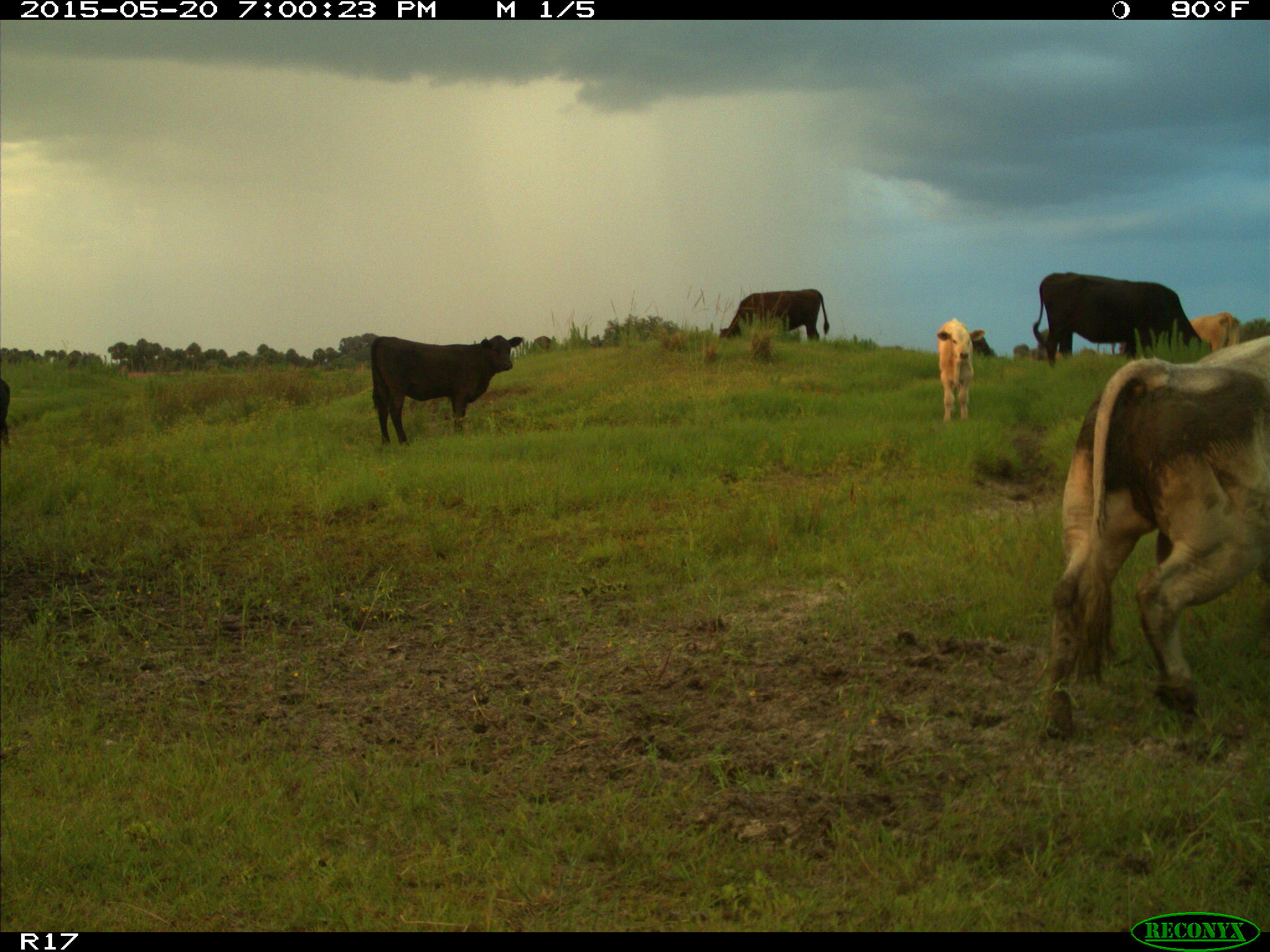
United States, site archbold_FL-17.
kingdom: Animalia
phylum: Chordata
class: Mammalia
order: Artiodactyla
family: Bovidae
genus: Bos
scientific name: Bos taurus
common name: domestic cow